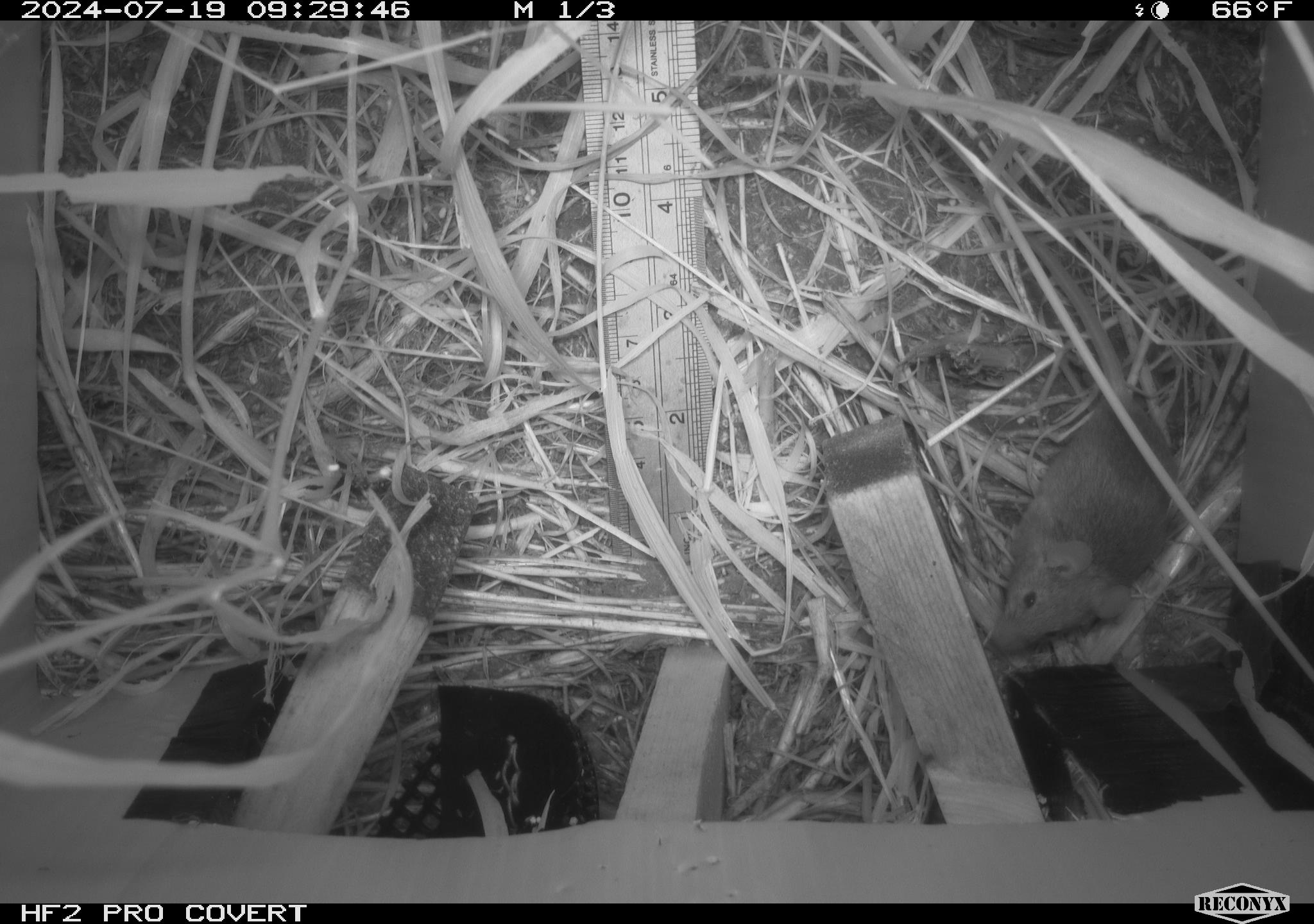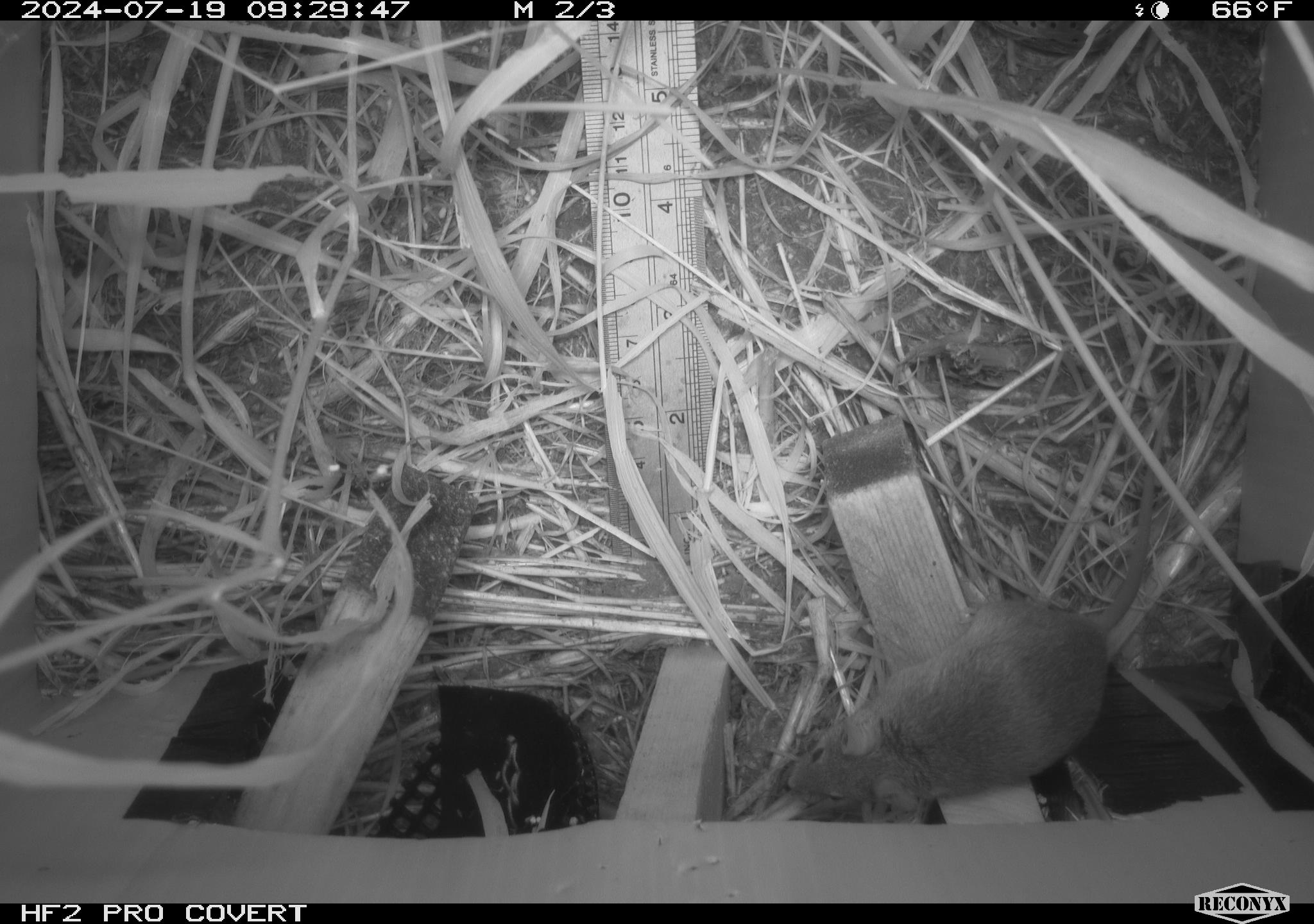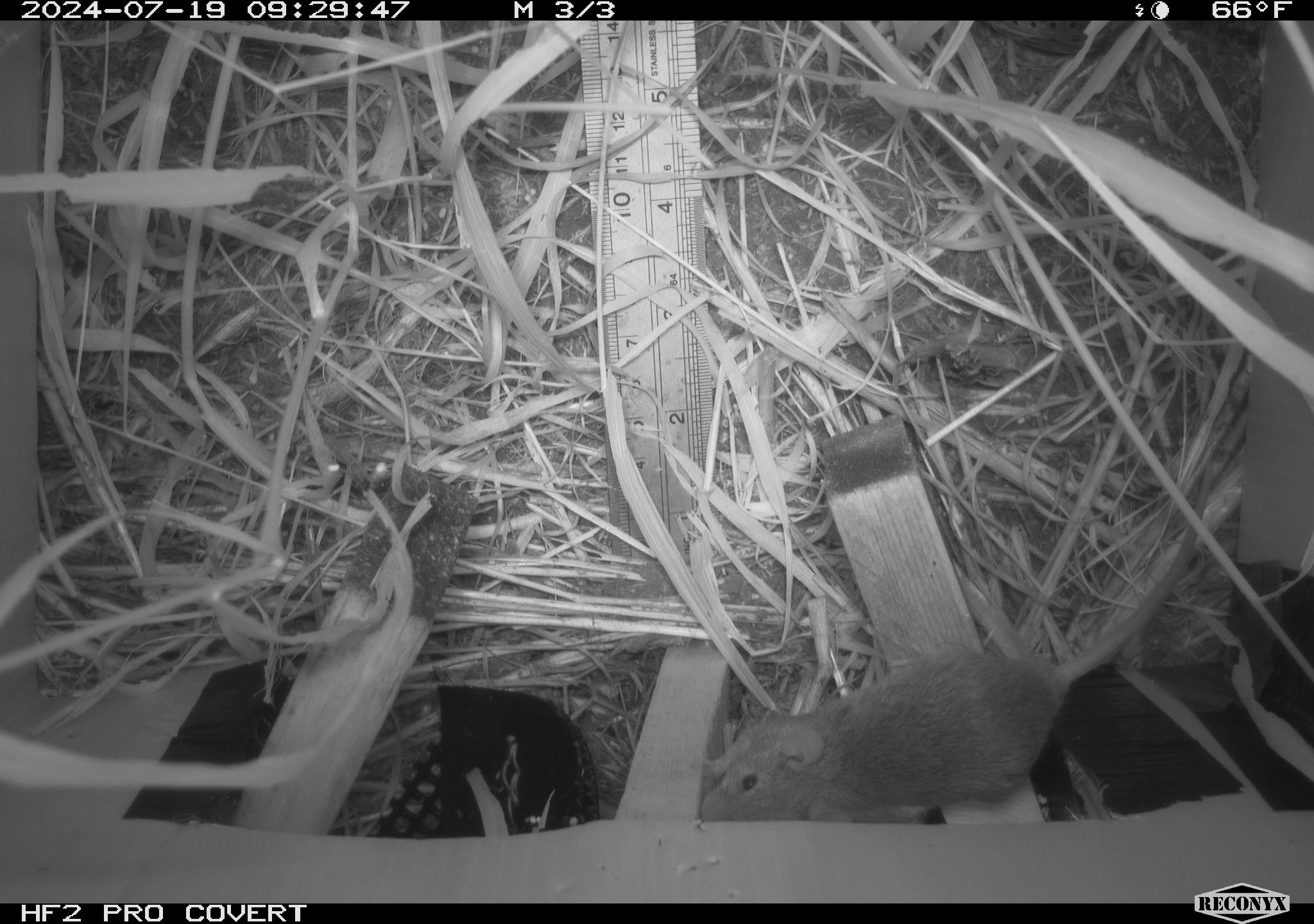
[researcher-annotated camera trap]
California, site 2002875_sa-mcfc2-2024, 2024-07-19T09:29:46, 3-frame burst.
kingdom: Animalia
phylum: Chordata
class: Mammalia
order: Rodentia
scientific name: Rodentia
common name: rodent